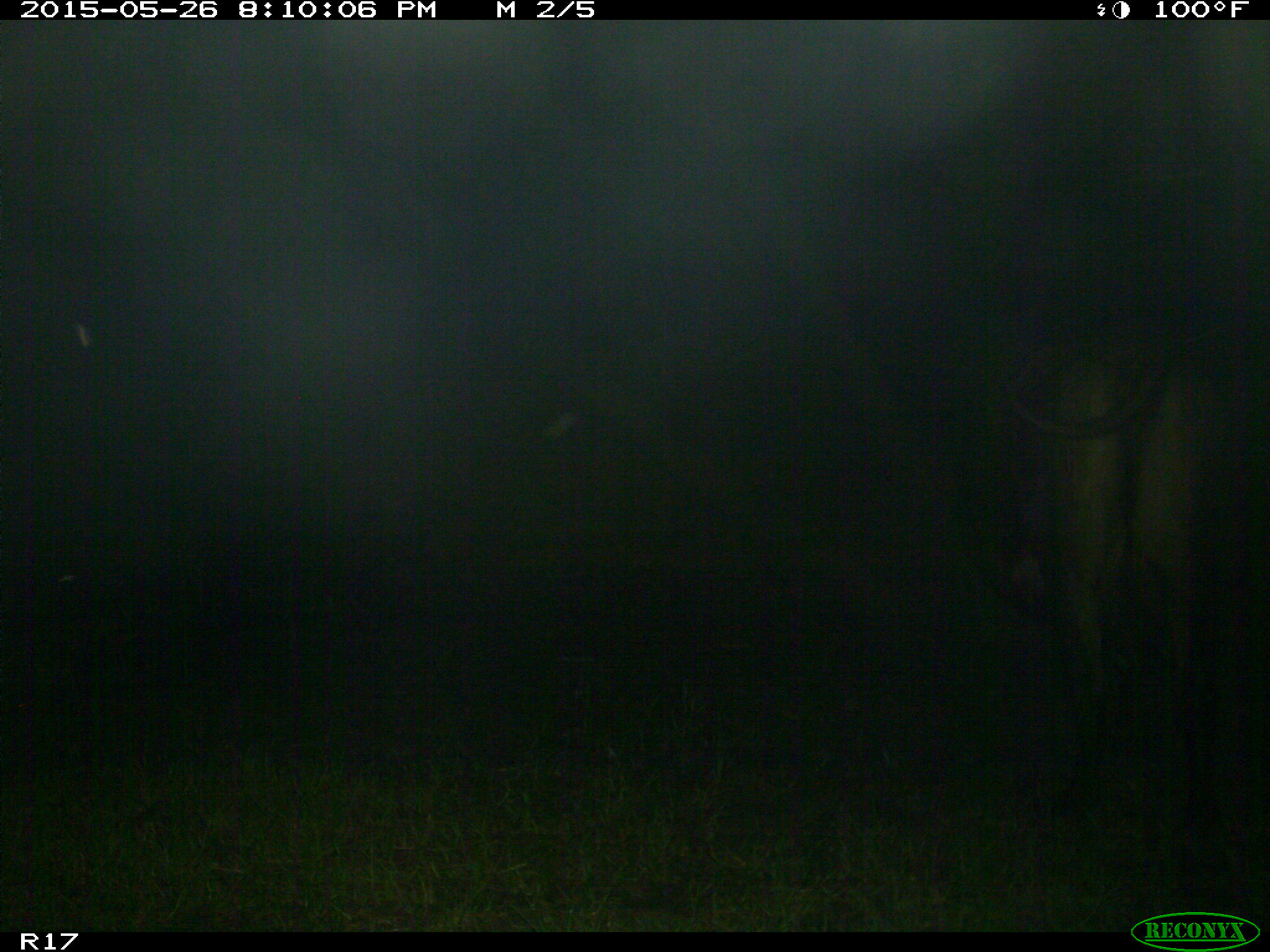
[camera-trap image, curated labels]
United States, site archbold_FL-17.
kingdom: Animalia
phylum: Chordata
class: Mammalia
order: Artiodactyla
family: Bovidae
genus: Bos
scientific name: Bos taurus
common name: domestic cow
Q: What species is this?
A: Bos taurus (domestic cow).